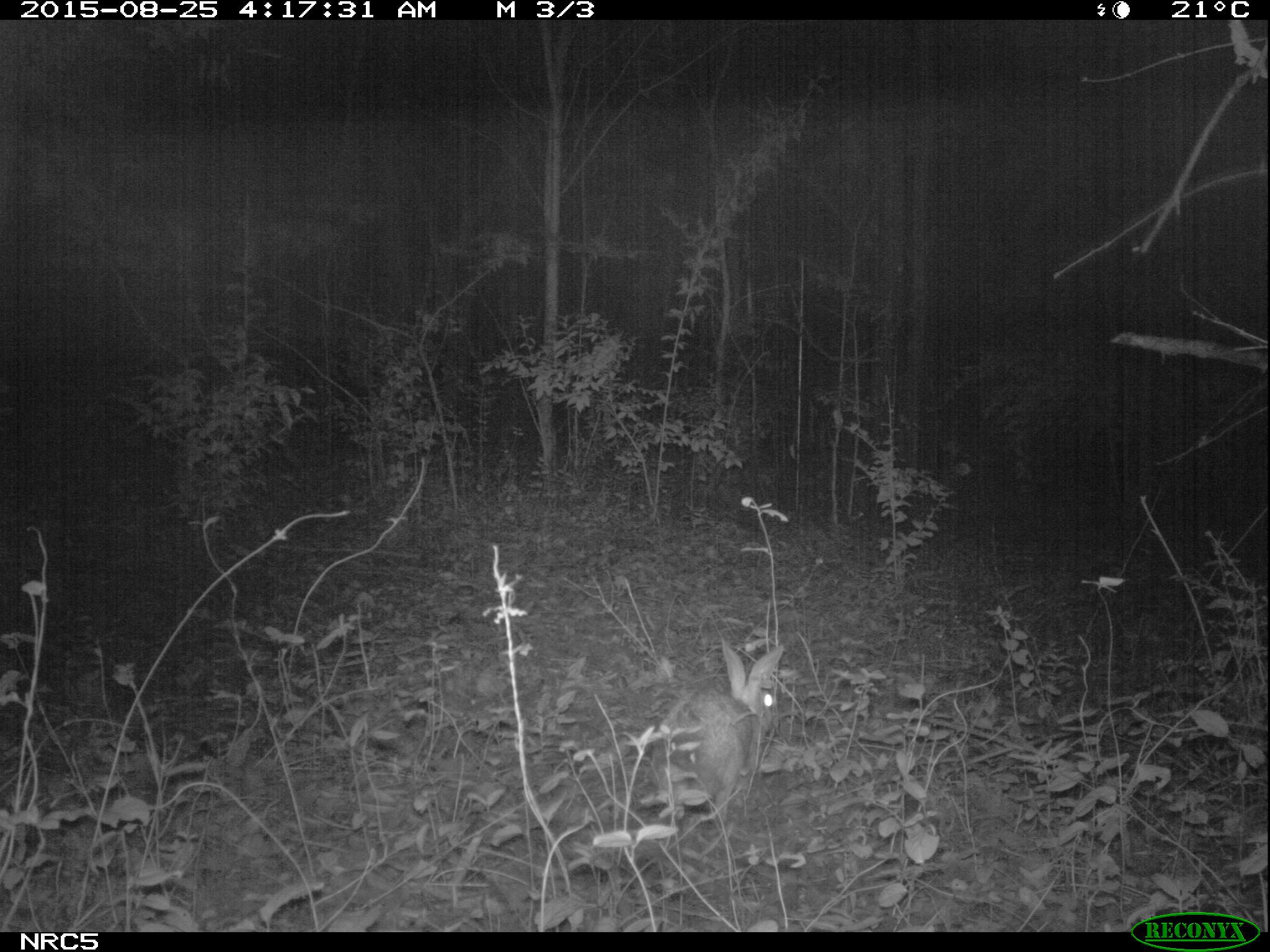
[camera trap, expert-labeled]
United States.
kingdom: Animalia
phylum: Chordata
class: Mammalia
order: Lagomorpha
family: Leporidae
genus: Sylvilagus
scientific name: Sylvilagus floridanus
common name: eastern cottontail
Eastern Cottontail (Sylvilagus floridanus).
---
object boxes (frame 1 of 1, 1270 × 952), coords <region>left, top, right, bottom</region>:
Eastern Cottontail: <region>651, 645, 782, 822</region>